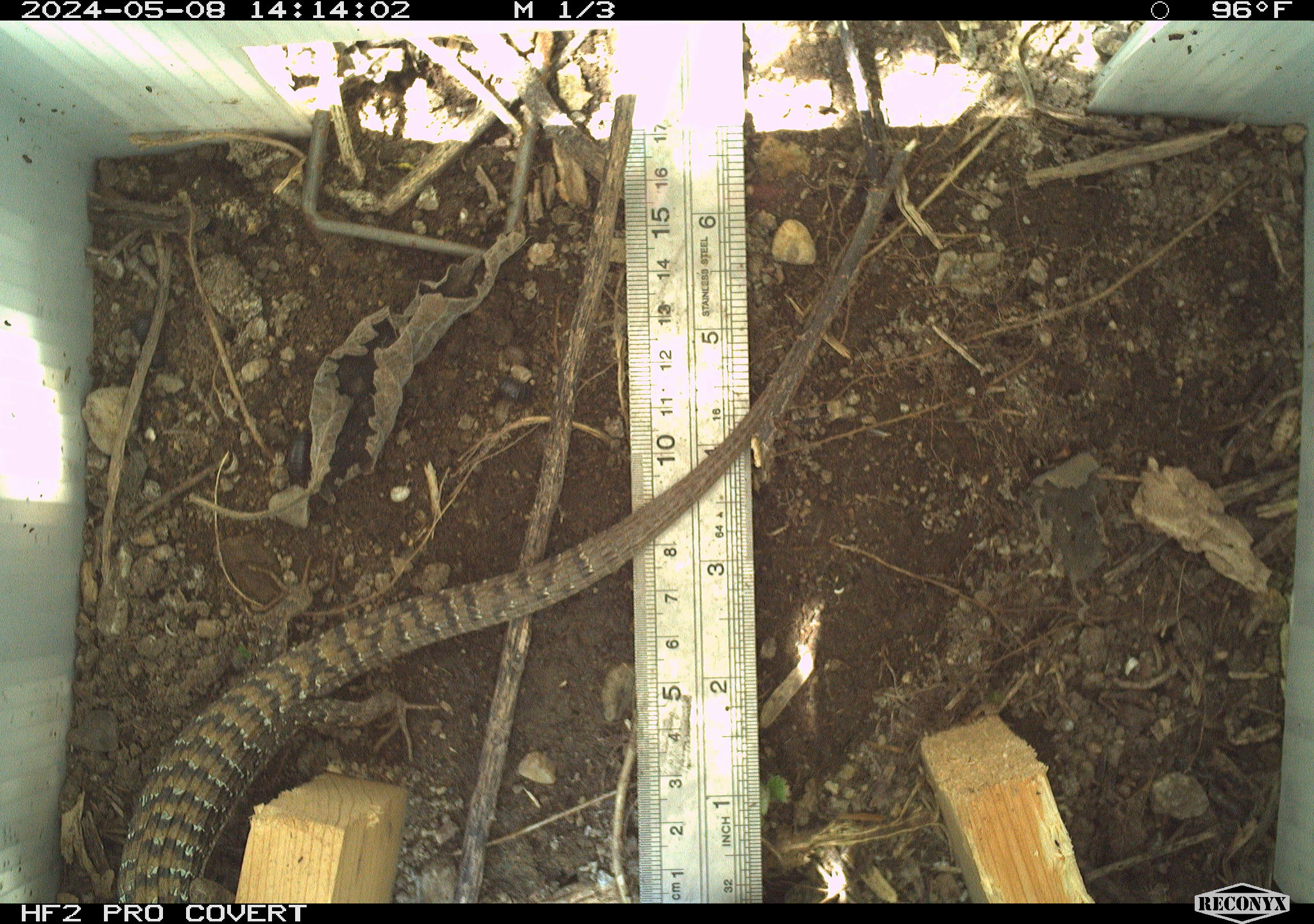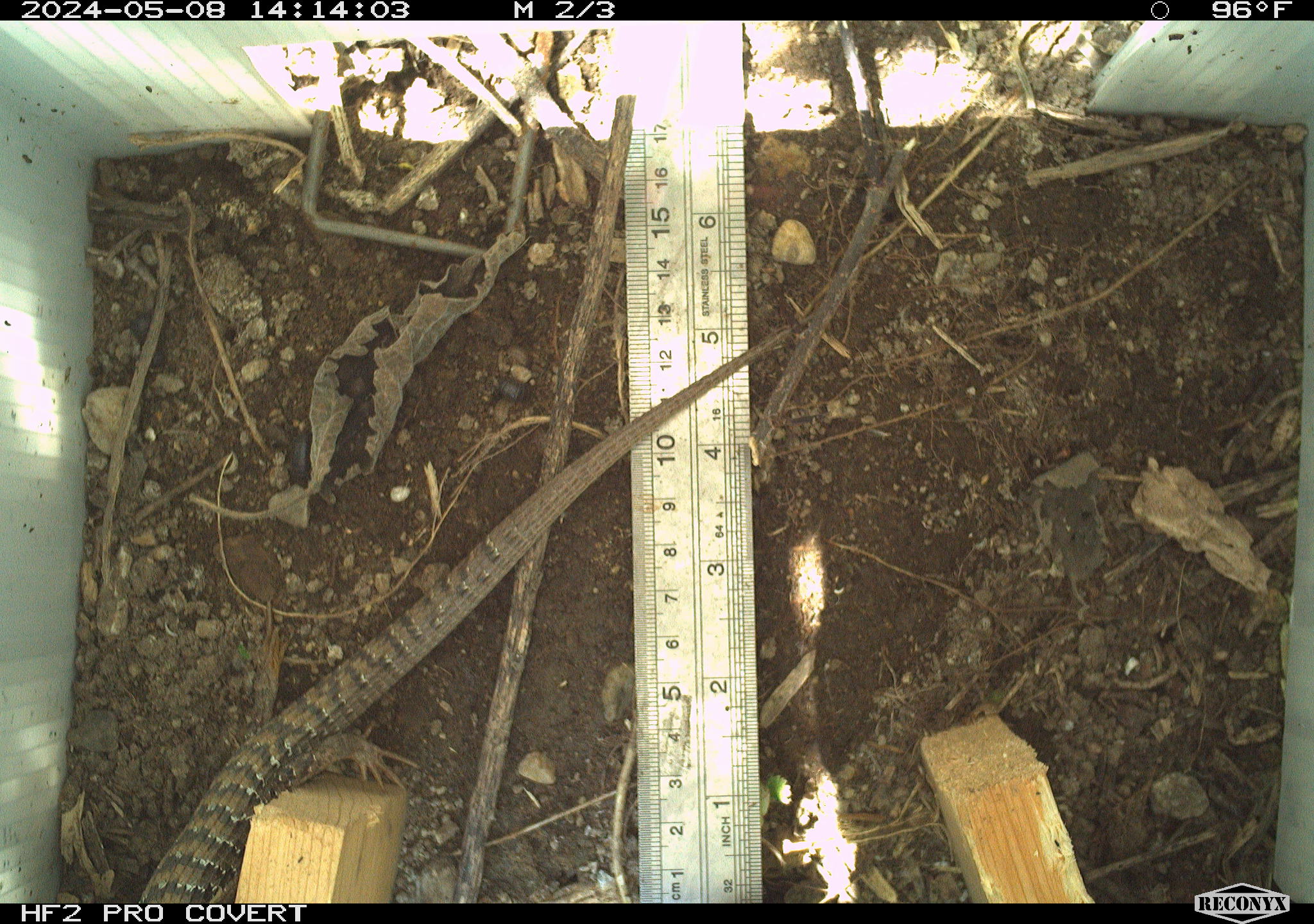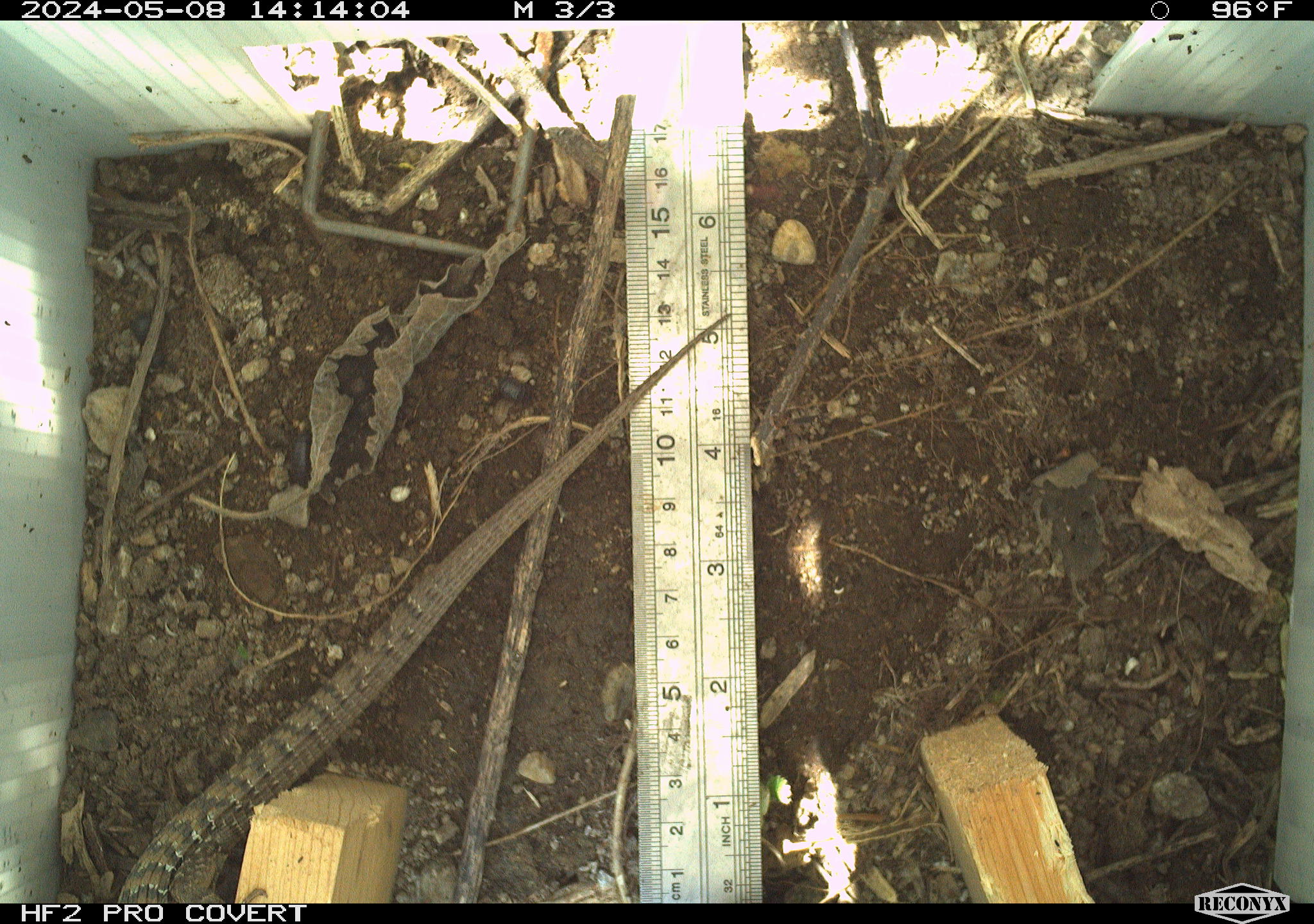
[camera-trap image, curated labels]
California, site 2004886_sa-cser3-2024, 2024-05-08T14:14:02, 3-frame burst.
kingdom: Animalia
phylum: Chordata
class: Reptilia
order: Squamata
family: Anguidae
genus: Elgaria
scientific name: Elgaria multicarinata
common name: southern alligator lizard